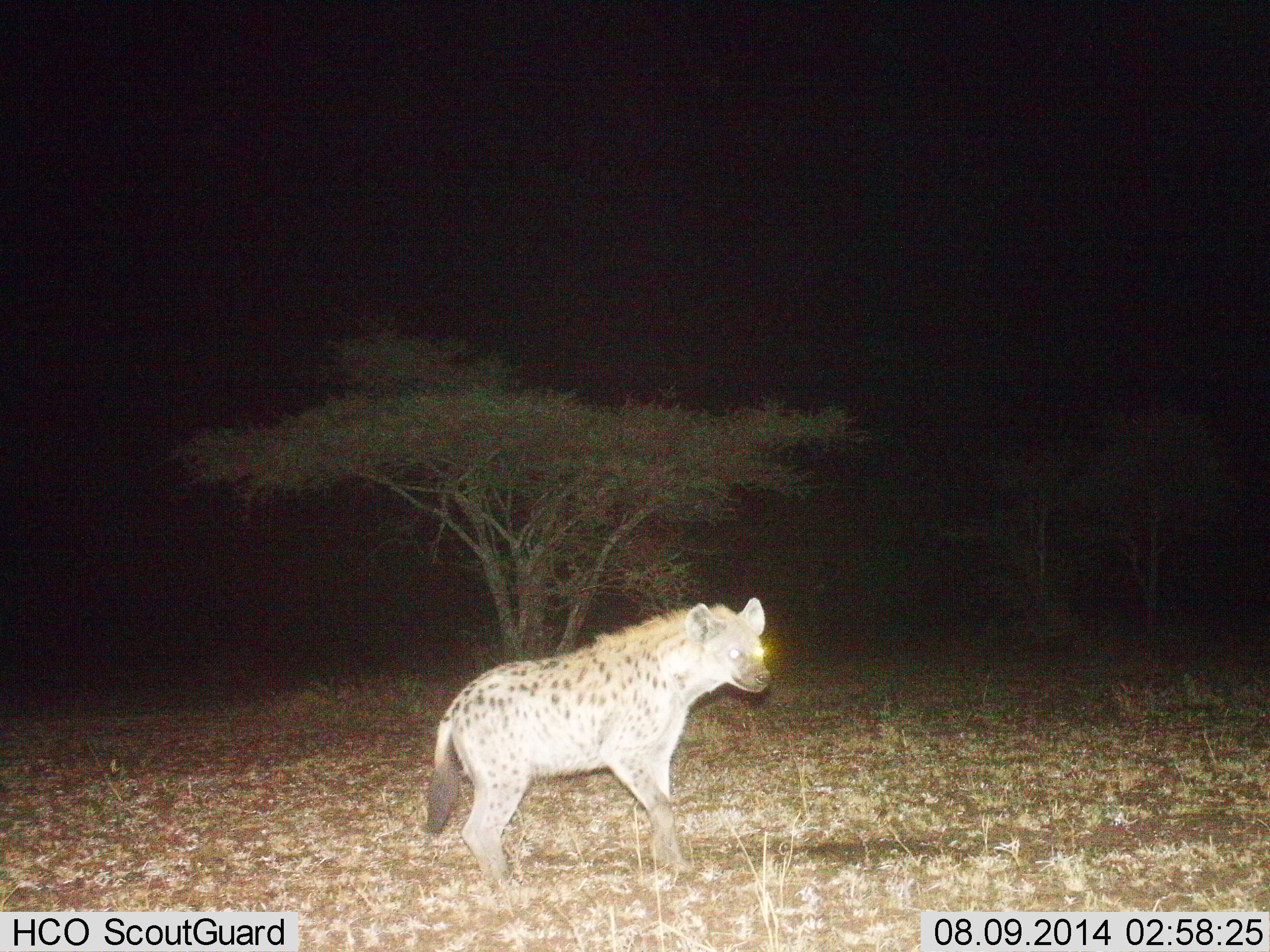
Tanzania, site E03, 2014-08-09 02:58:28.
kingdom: Animalia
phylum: Chordata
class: Mammalia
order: Carnivora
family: Hyaenidae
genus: Crocuta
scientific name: Crocuta crocuta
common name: spotted hyena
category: hyenaspotted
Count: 1.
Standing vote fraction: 90%.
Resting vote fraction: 0%.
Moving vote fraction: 10%.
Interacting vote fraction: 0%.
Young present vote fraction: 0%.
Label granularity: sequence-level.